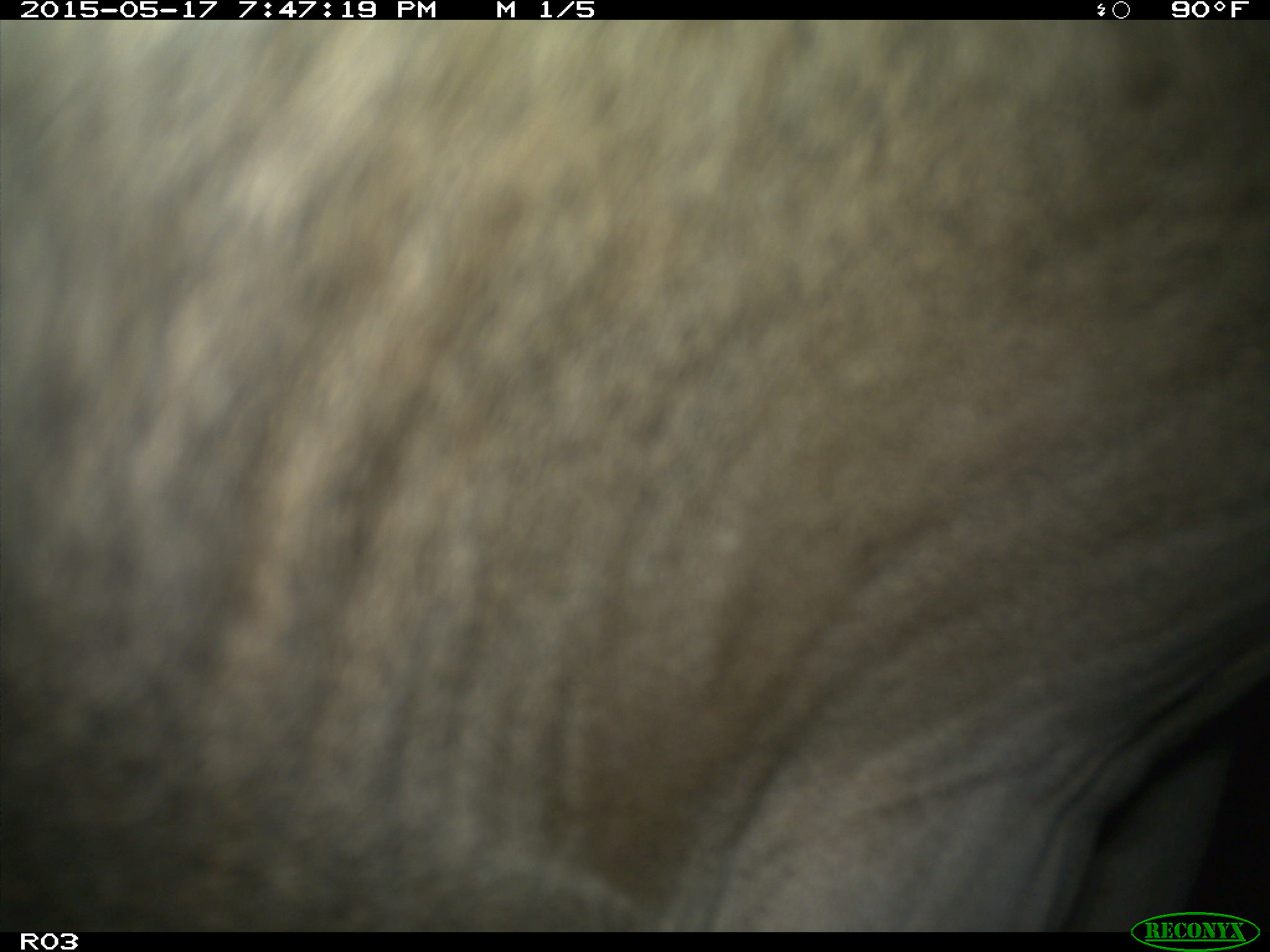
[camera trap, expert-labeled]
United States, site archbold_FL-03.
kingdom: Animalia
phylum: Chordata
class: Mammalia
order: Artiodactyla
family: Bovidae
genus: Bos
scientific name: Bos taurus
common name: domestic cow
Bos taurus (domestic cow).